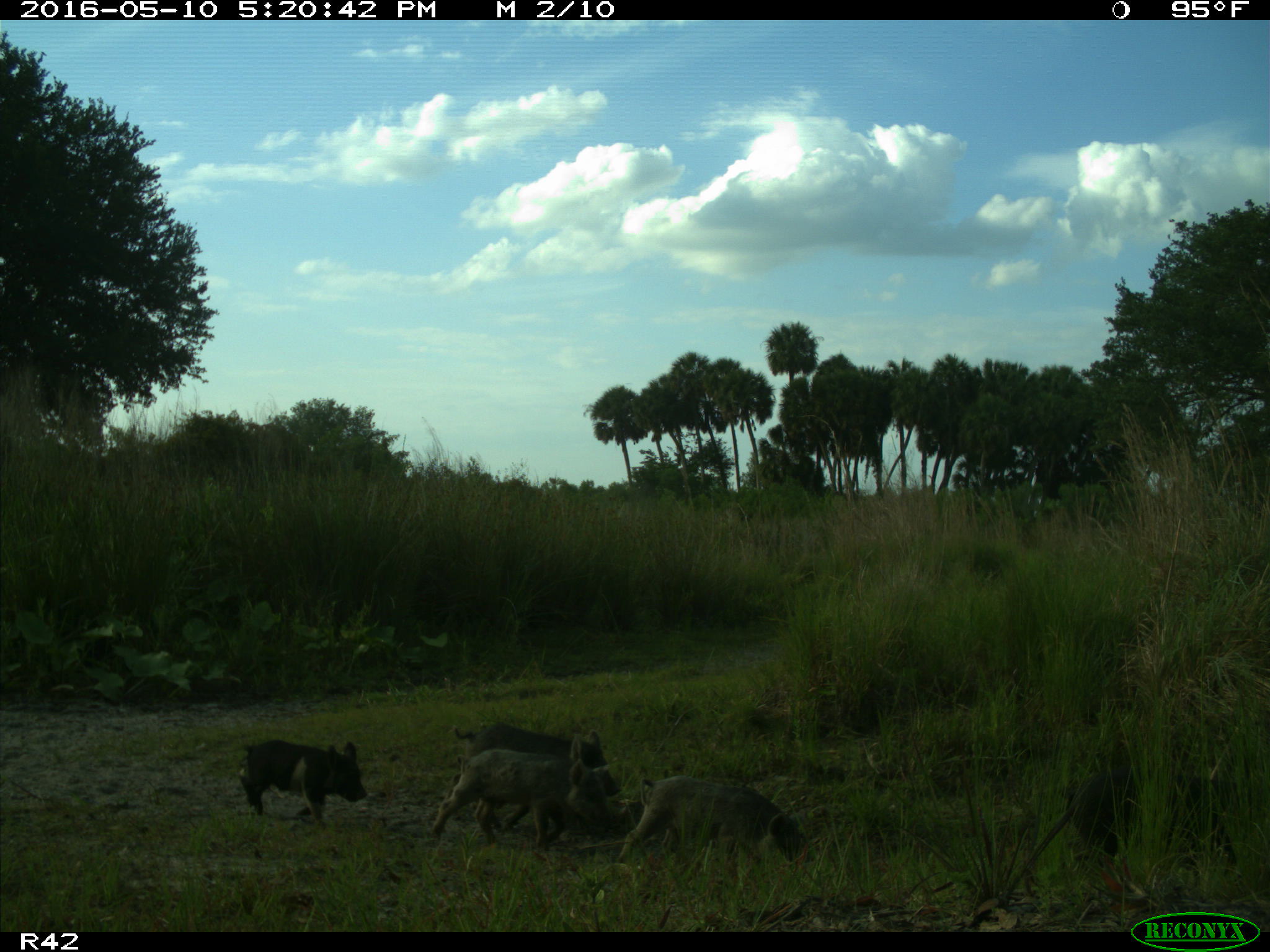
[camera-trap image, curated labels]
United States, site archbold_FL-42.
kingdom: Animalia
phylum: Chordata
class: Mammalia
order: Artiodactyla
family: Suidae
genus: Sus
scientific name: Sus scrofa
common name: wild boar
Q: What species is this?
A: Sus scrofa (wild boar).